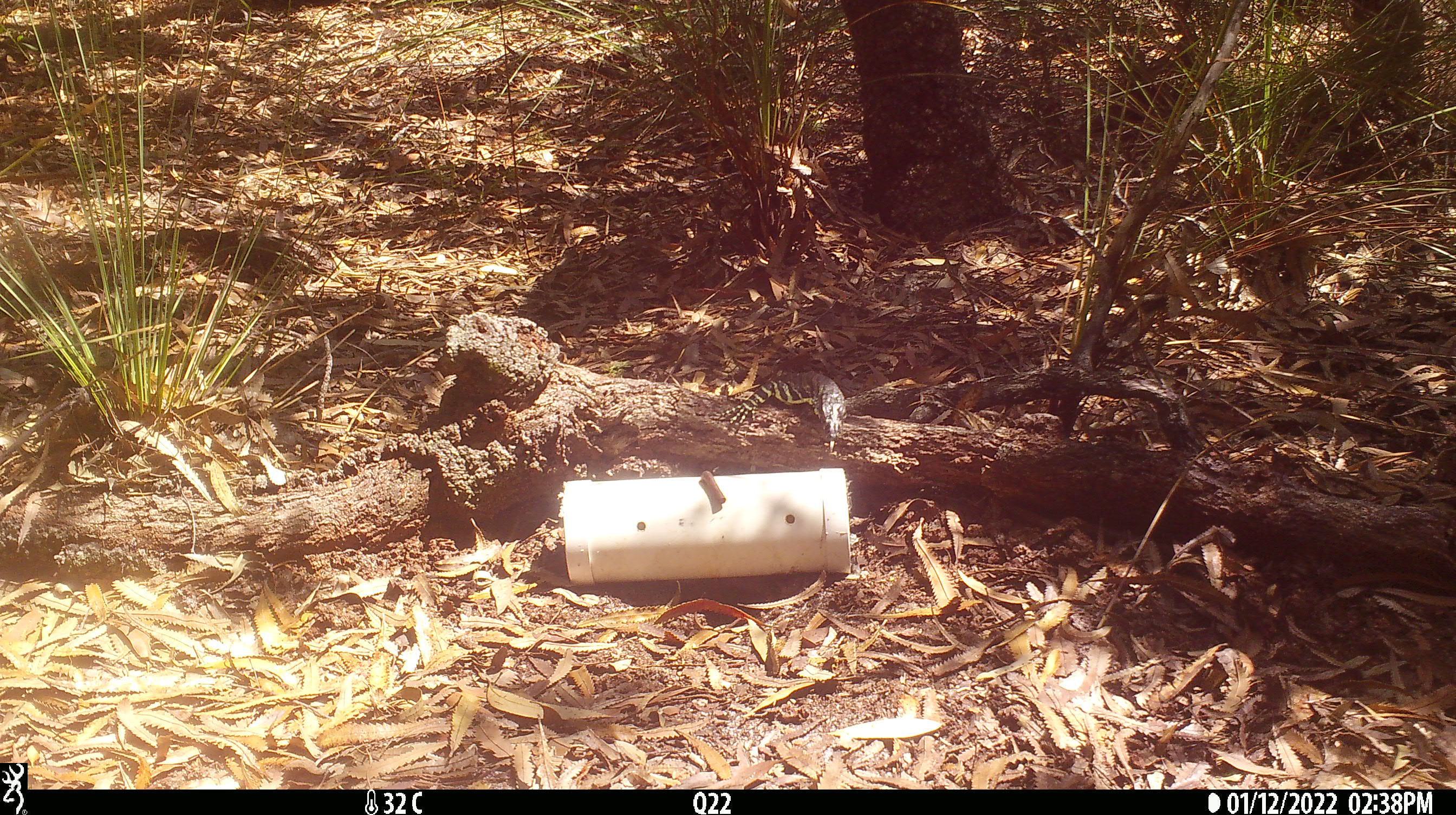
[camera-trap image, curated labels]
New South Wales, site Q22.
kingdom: Animalia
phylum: Chordata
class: Reptilia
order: Squamata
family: Varanidae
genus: Varanus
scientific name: Varanus varius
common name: lace monitor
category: goanna